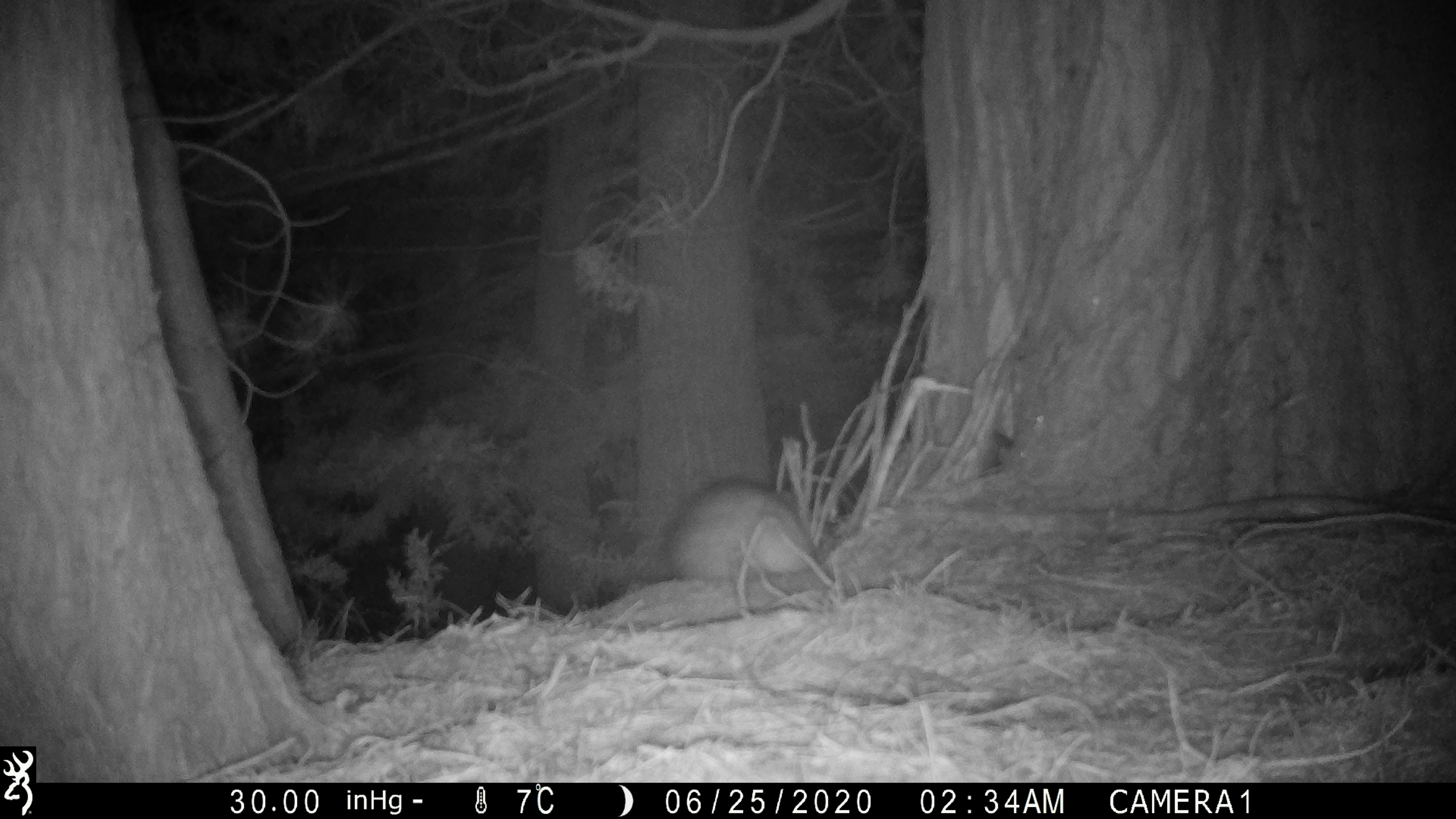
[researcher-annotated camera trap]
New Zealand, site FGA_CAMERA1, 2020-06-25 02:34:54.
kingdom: Animalia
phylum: Chordata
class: Mammalia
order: Carnivora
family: Mustelidae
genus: Mustela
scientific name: Mustela furo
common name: ferret